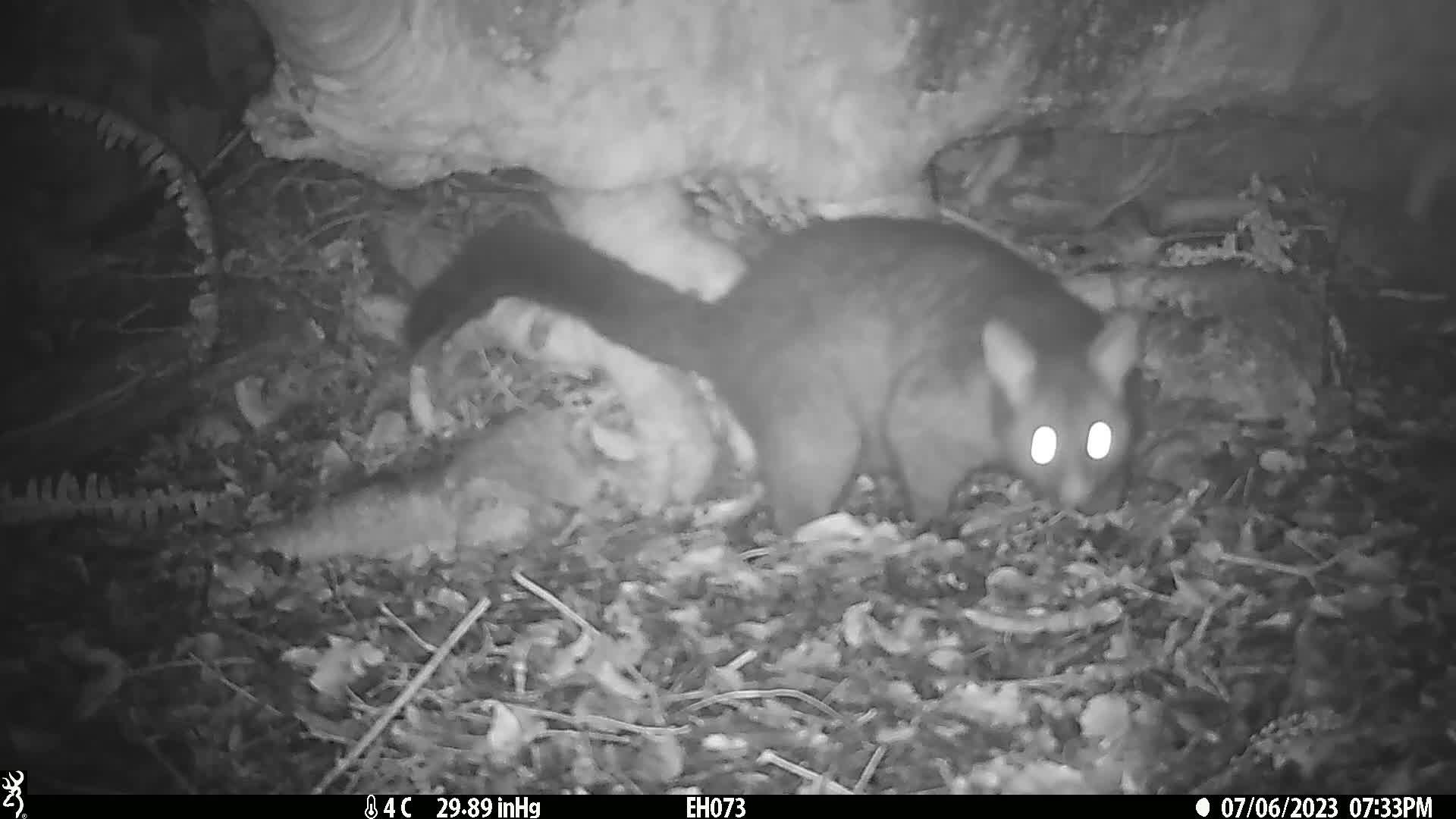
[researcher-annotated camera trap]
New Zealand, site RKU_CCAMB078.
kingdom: Animalia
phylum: Chordata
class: Mammalia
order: Diprotodontia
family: Phalangeridae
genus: Trichosurus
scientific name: Trichosurus vulpecula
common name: common brushtail possum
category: possum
Possum (common brushtail possum) (Trichosurus vulpecula).